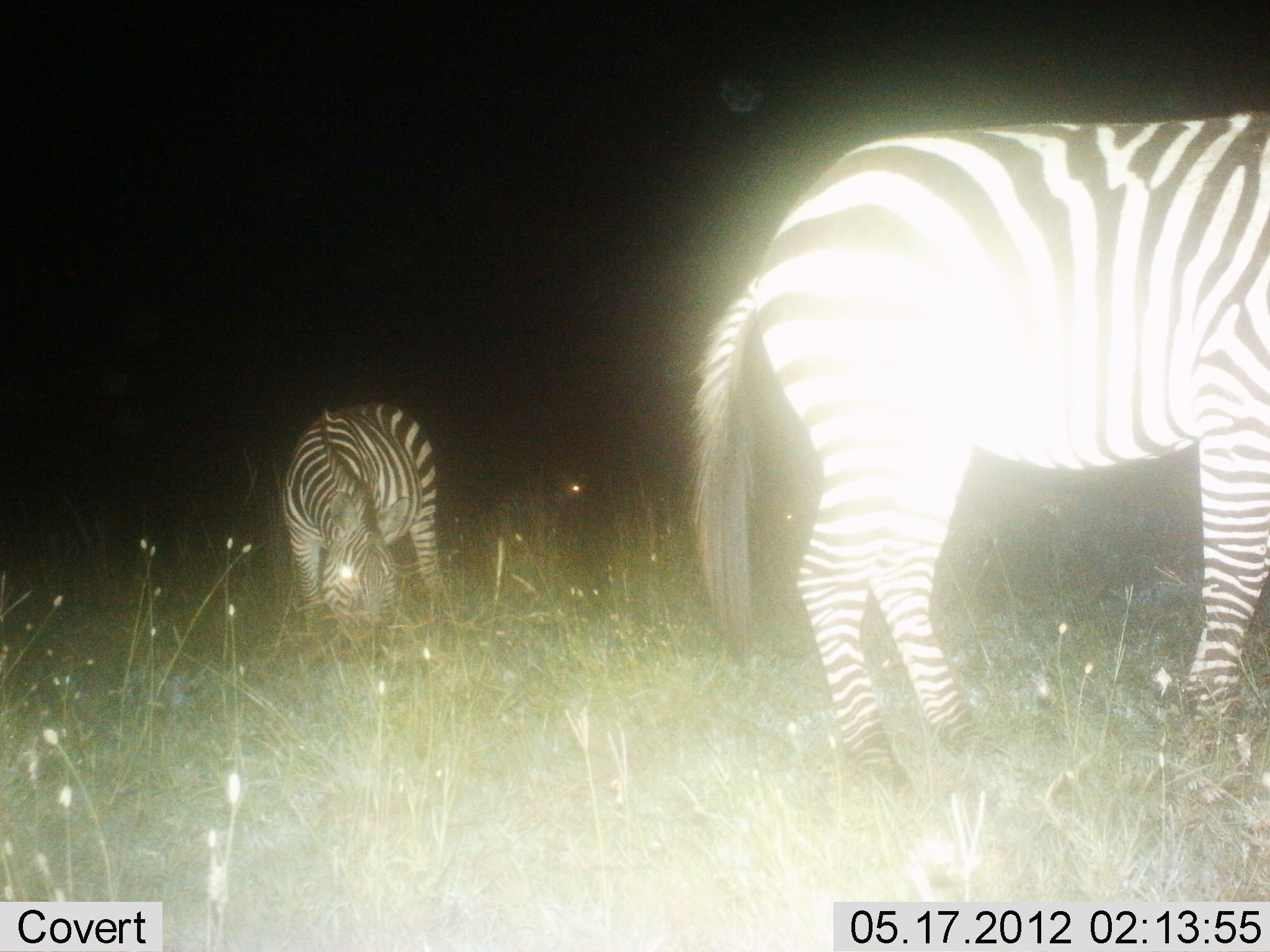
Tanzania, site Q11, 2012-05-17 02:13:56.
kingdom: Animalia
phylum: Chordata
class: Mammalia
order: Perissodactyla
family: Equidae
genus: Equus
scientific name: Equus quagga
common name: plains zebra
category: zebra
Zebra (plains zebra) (Equus quagga), count 2. Behavior (volunteer vote fractions): standing 92%, resting 8%, moving 0%, interacting 0%. Young present (vote fraction): 8%. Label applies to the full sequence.